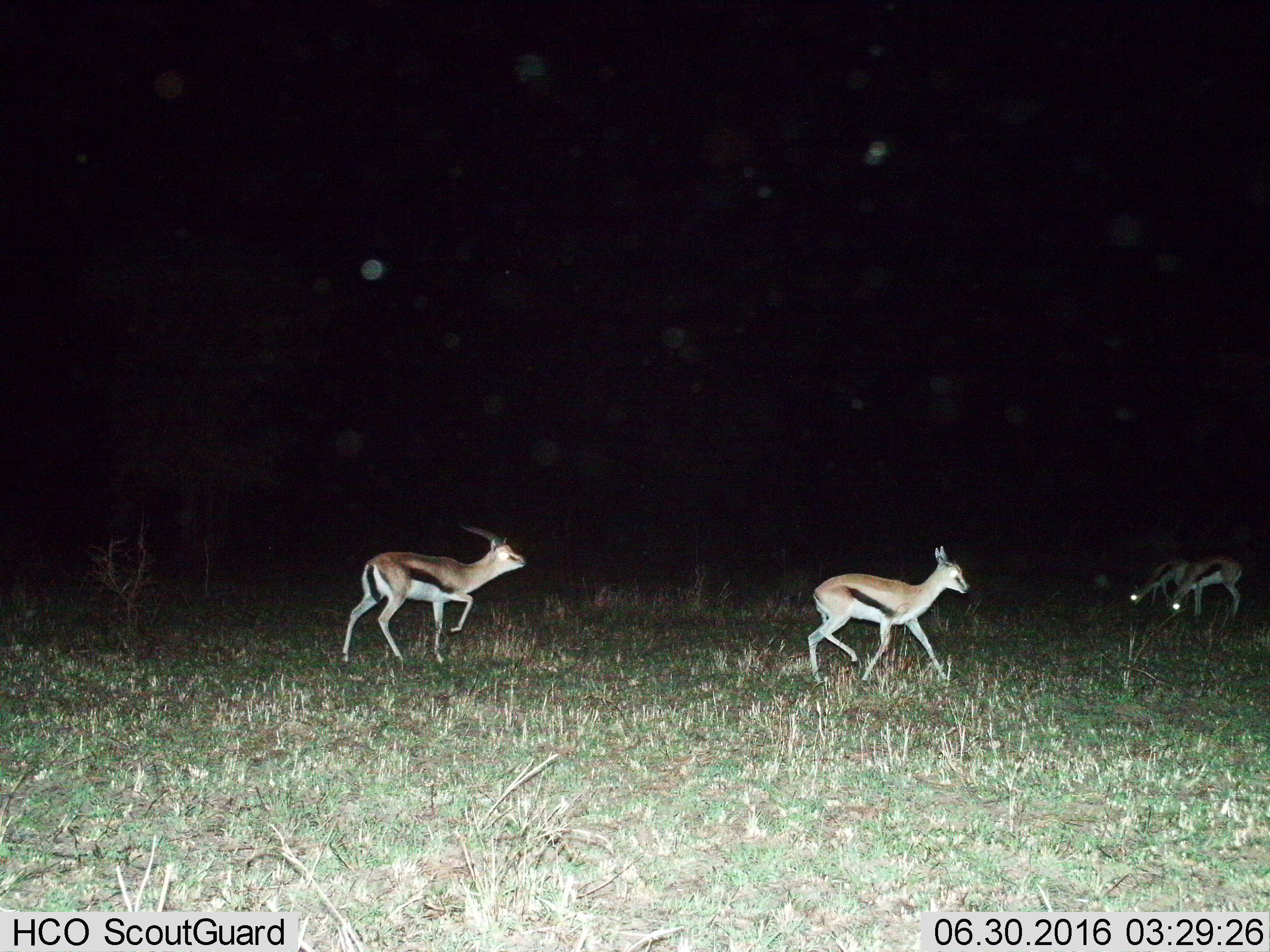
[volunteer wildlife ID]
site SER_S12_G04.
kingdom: Animalia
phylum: Chordata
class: Mammalia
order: Artiodactyla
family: Bovidae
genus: Eudorcas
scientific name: Eudorcas thomsonii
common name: thomson's gazelle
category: gazellethomsons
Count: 4.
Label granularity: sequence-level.